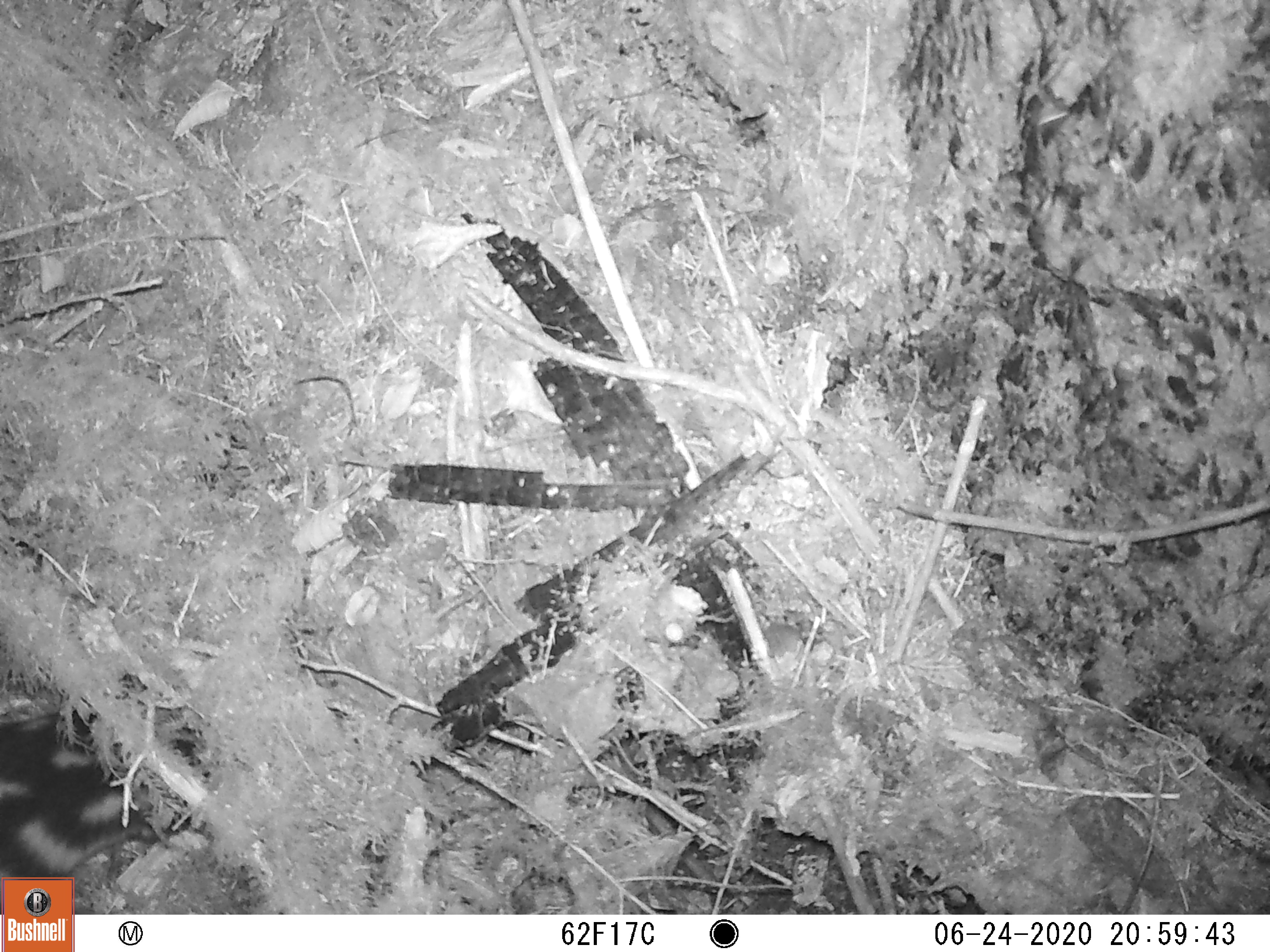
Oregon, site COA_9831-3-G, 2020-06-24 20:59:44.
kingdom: Animalia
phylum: Chordata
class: Mammalia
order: Carnivora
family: Mephitidae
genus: Spilogale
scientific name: Spilogale gracilis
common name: western spotted skunk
Western spotted skunk (Spilogale gracilis).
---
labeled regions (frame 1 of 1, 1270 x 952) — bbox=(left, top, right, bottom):
western spotted skunk: bbox=(3, 704, 212, 871)